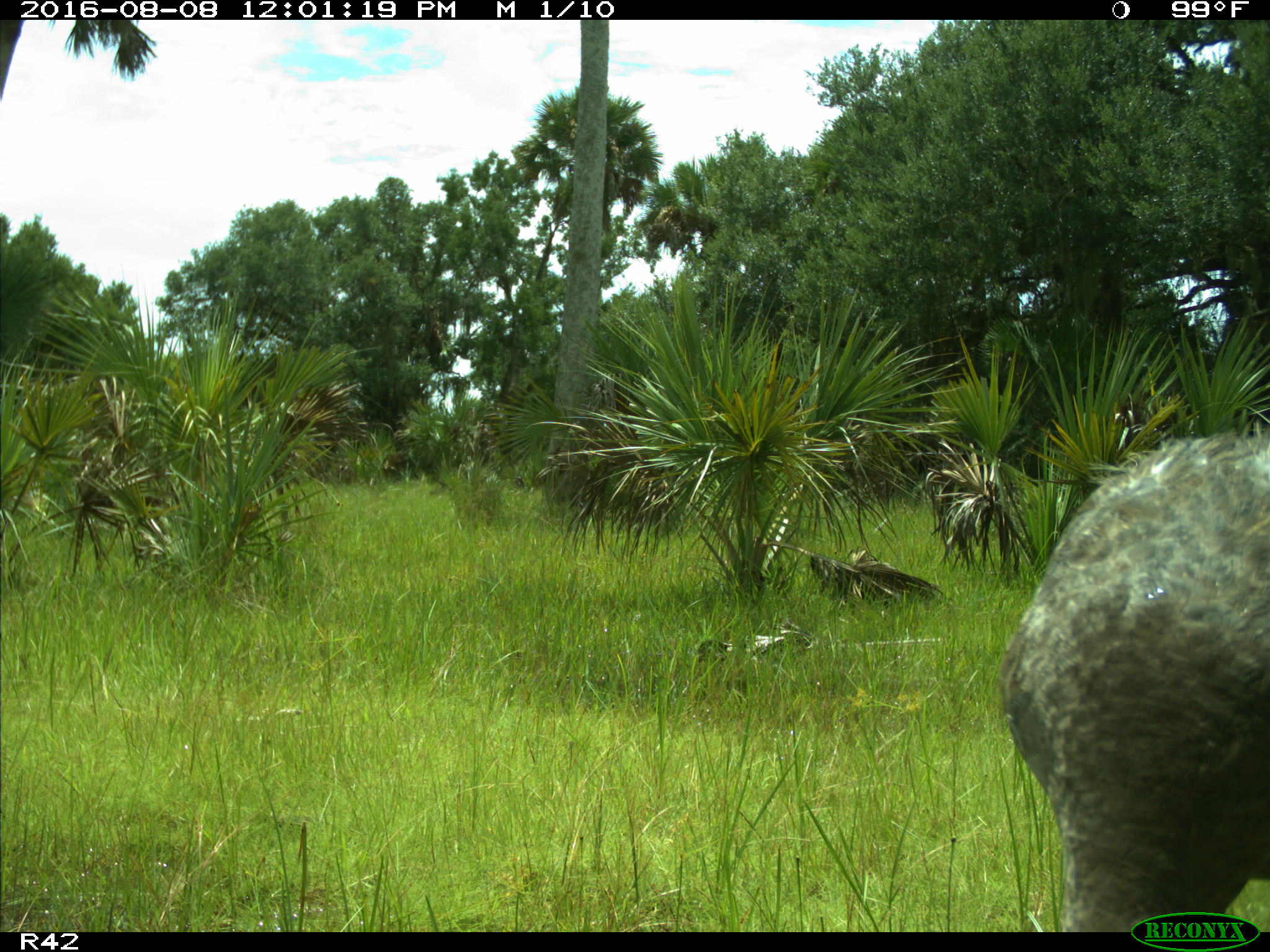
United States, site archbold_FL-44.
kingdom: Animalia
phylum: Chordata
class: Aves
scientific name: Aves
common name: birds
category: unidentified bird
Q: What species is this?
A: Unidentified bird (birds) (Aves).